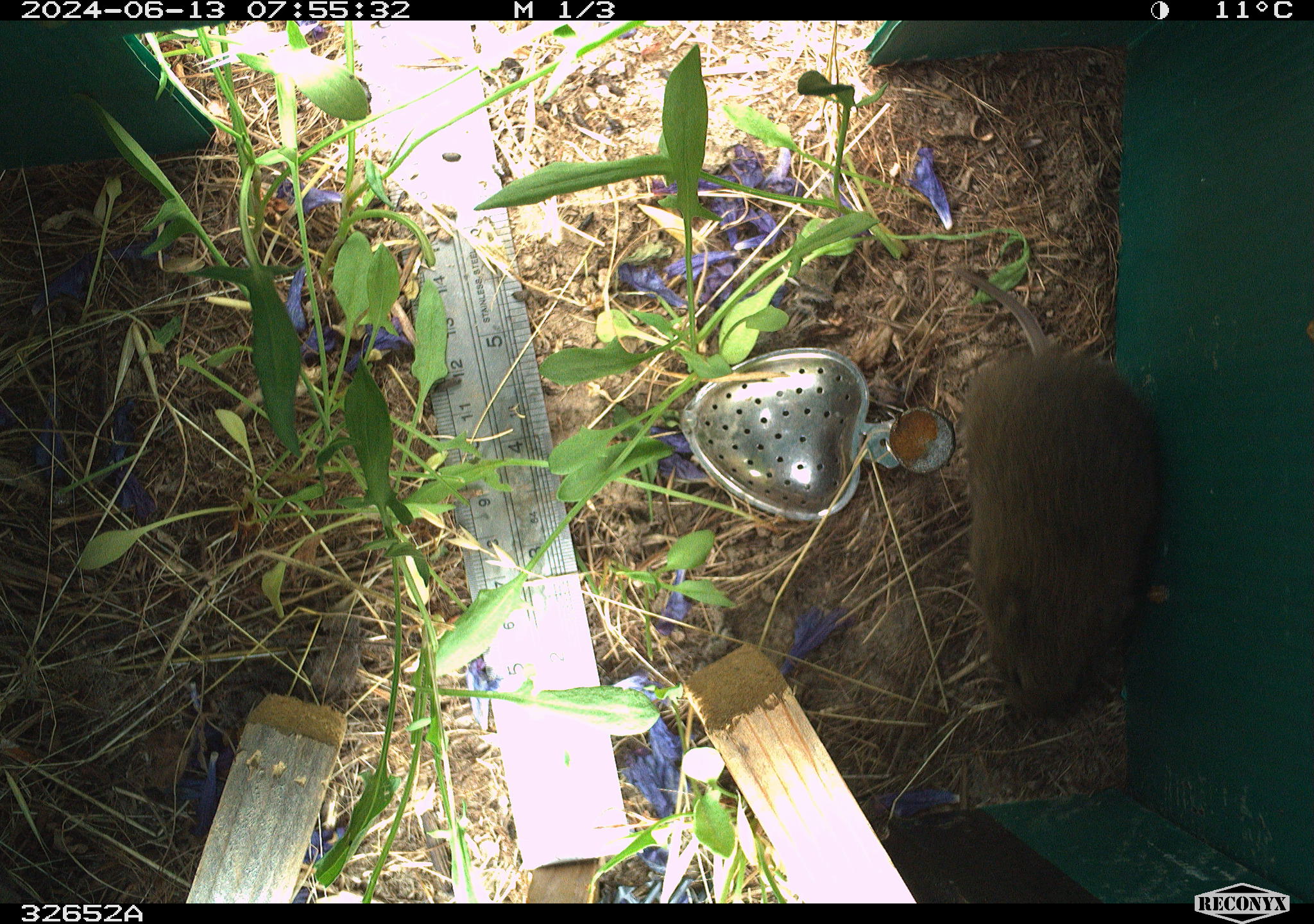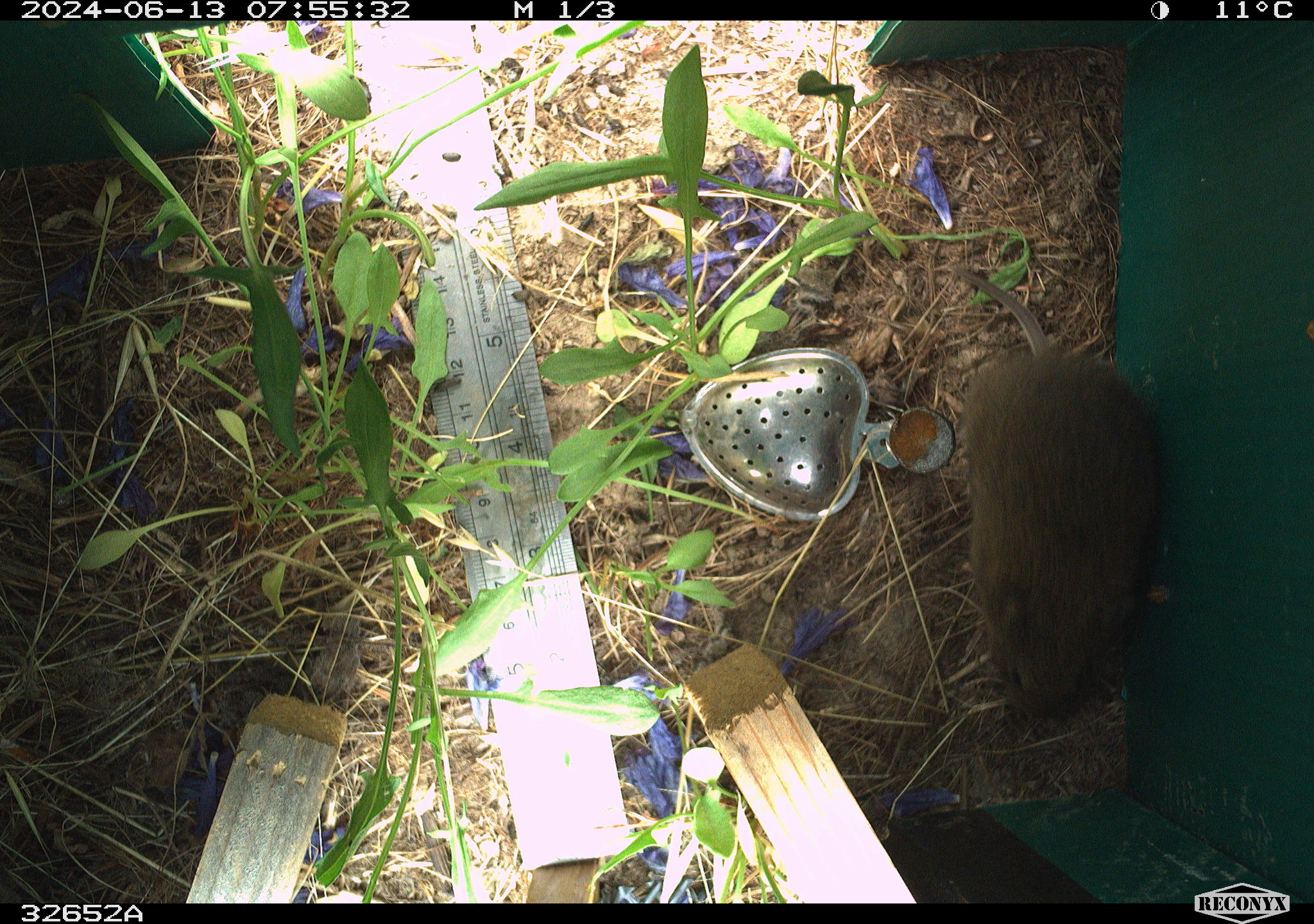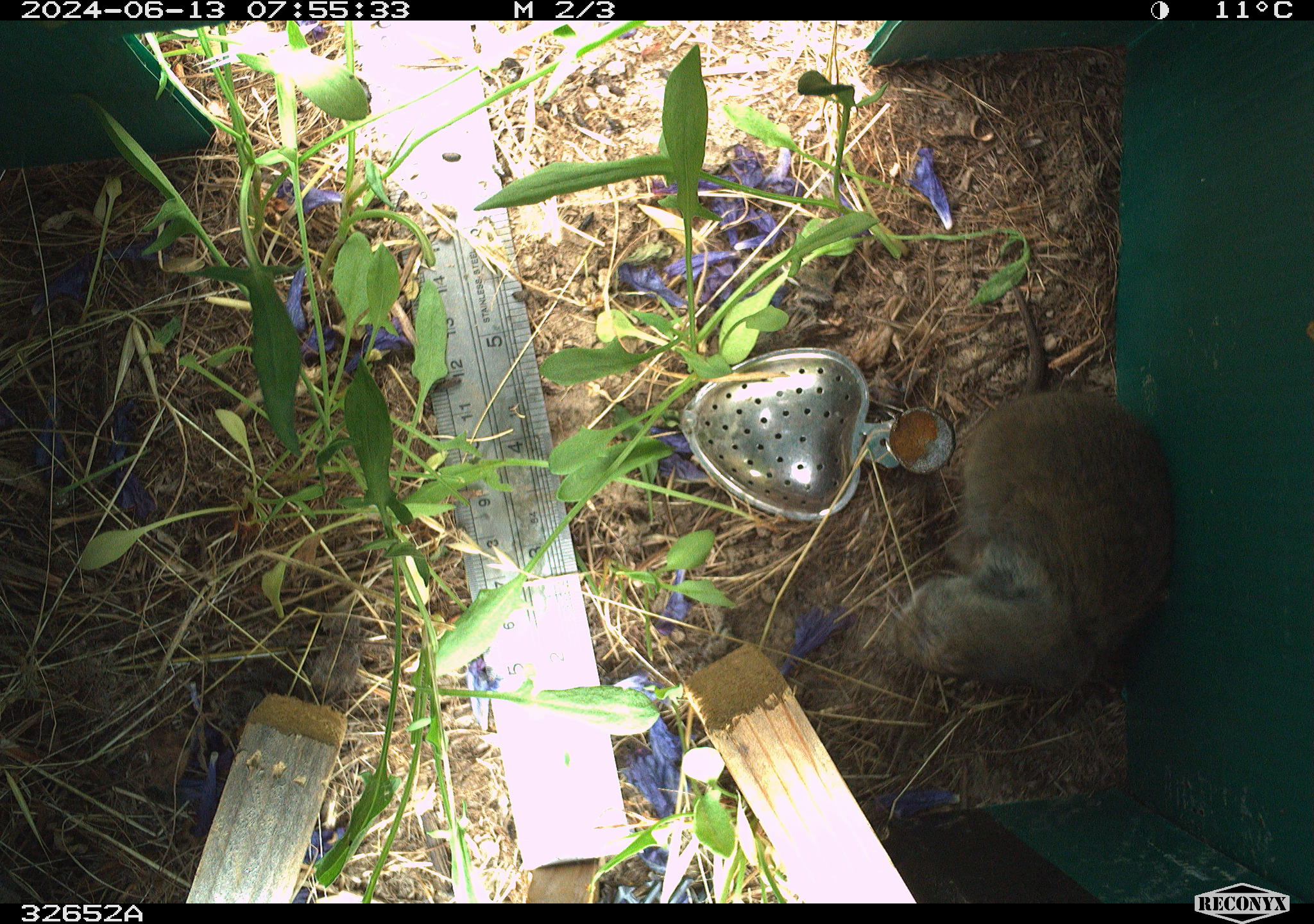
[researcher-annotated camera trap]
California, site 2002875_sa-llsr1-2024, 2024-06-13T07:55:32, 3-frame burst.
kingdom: Animalia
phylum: Chordata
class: Mammalia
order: Rodentia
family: Cricetidae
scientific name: Arvicolinae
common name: voles, lemmings, and muskrats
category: arvicolinae subfamily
Arvicolinae subfamily (voles, lemmings, and muskrats) (Arvicolinae).